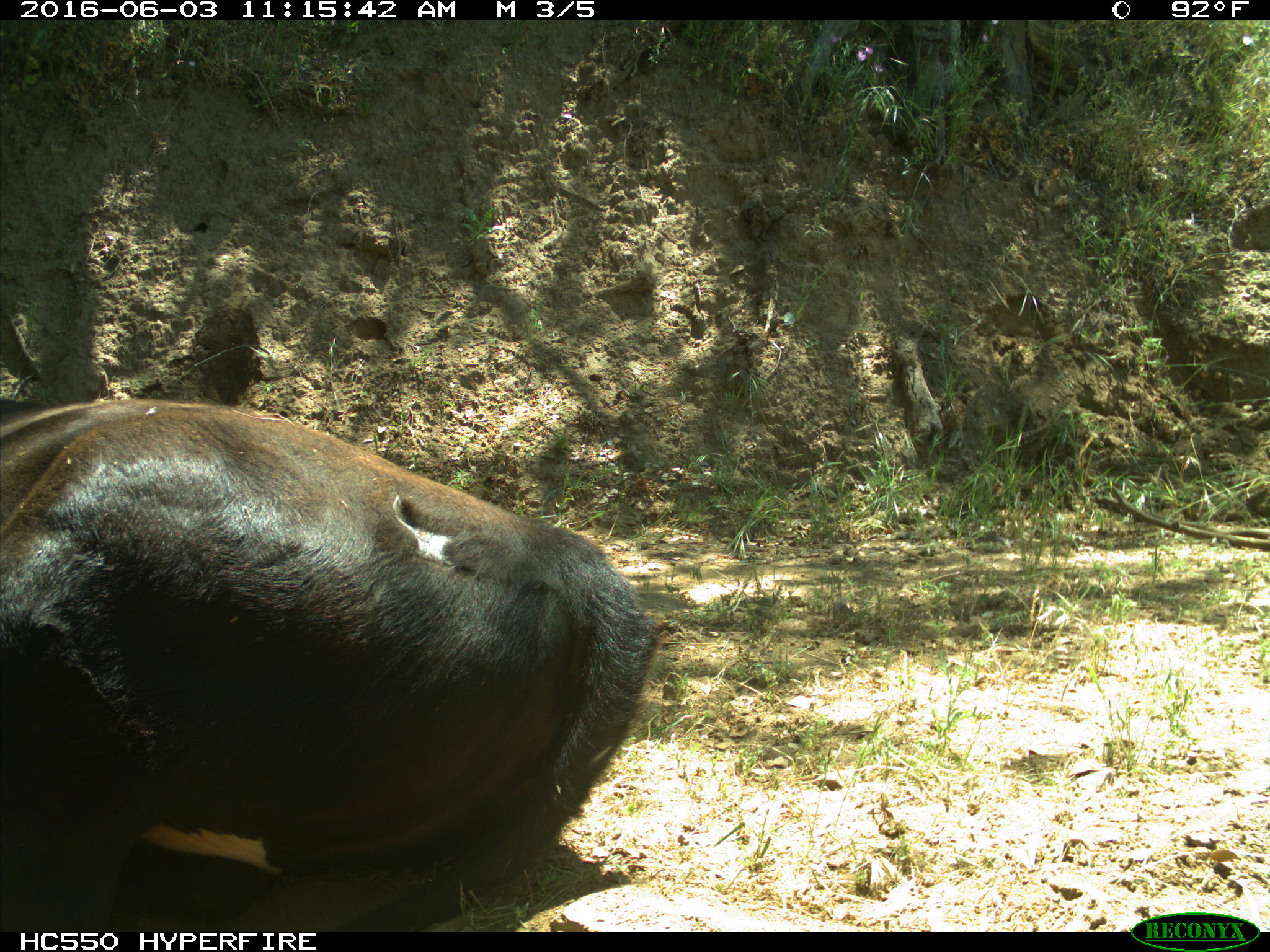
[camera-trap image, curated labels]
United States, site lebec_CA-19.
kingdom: Animalia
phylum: Chordata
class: Mammalia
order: Artiodactyla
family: Bovidae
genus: Bos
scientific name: Bos taurus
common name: domestic cow